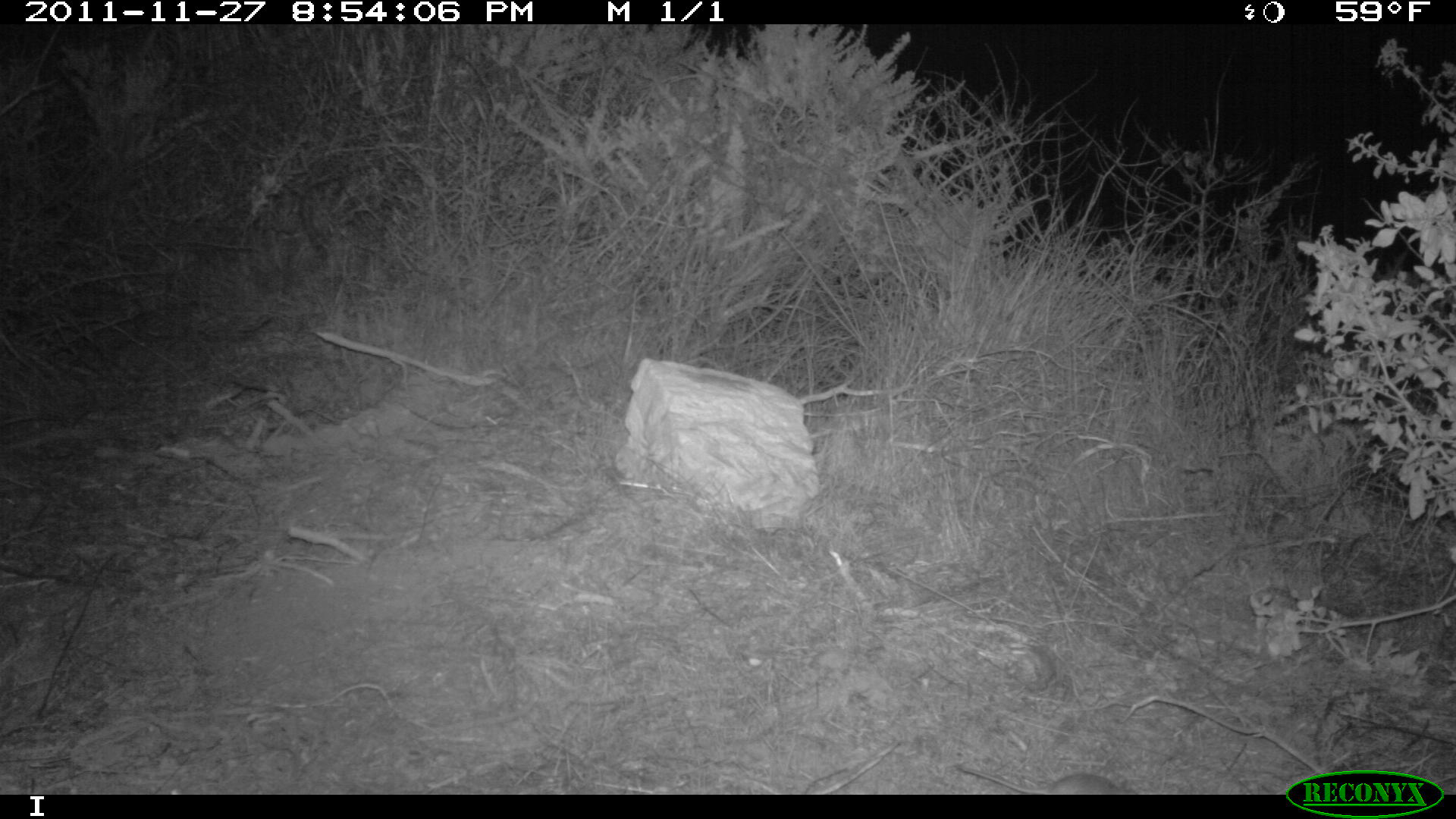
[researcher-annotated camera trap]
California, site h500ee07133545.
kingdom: Animalia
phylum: Chordata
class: Mammalia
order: Rodentia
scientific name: Rodentia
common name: rodent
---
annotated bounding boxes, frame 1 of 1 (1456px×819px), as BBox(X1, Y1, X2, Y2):
rodent: BBox(958, 764, 1136, 792)